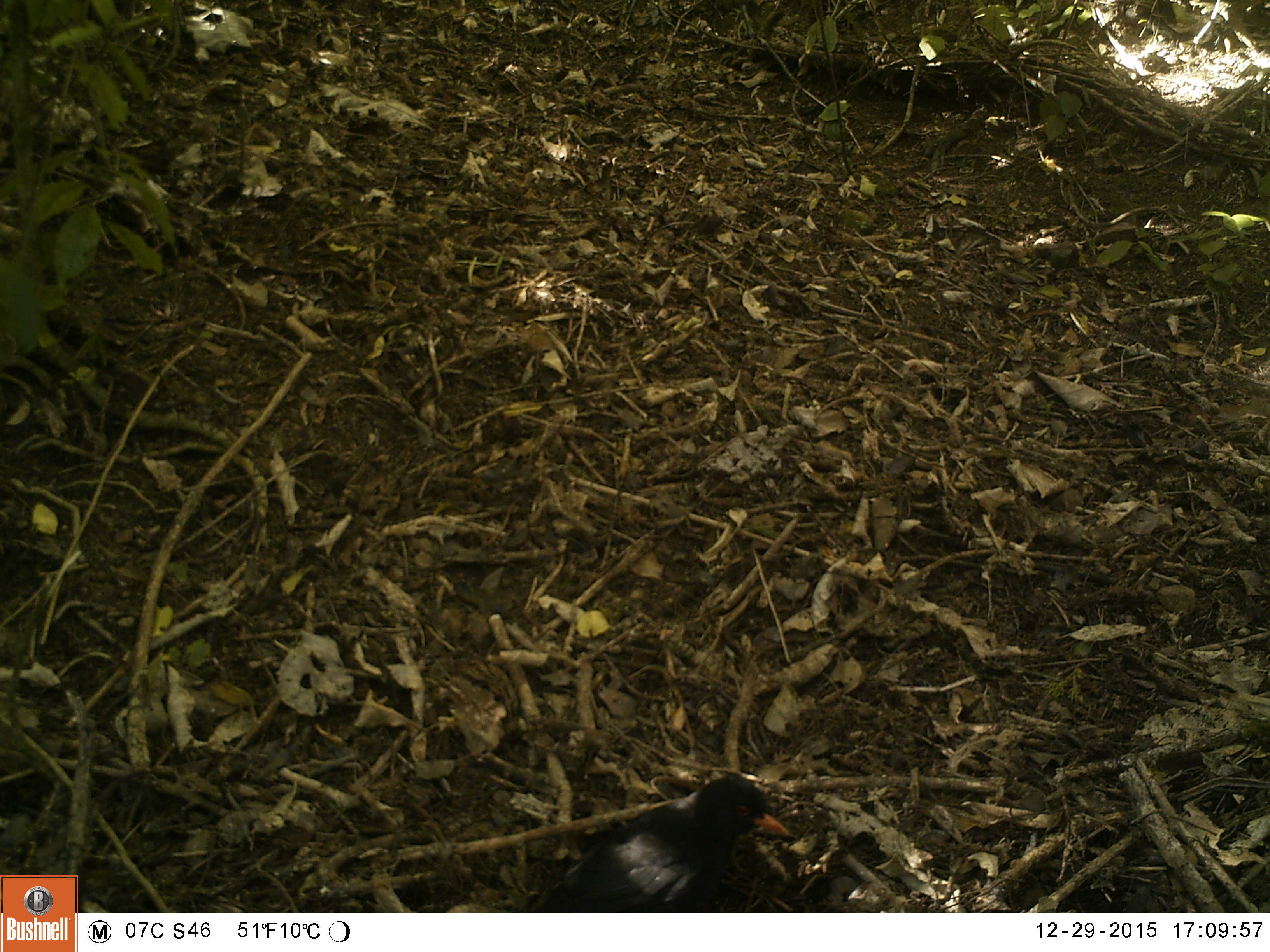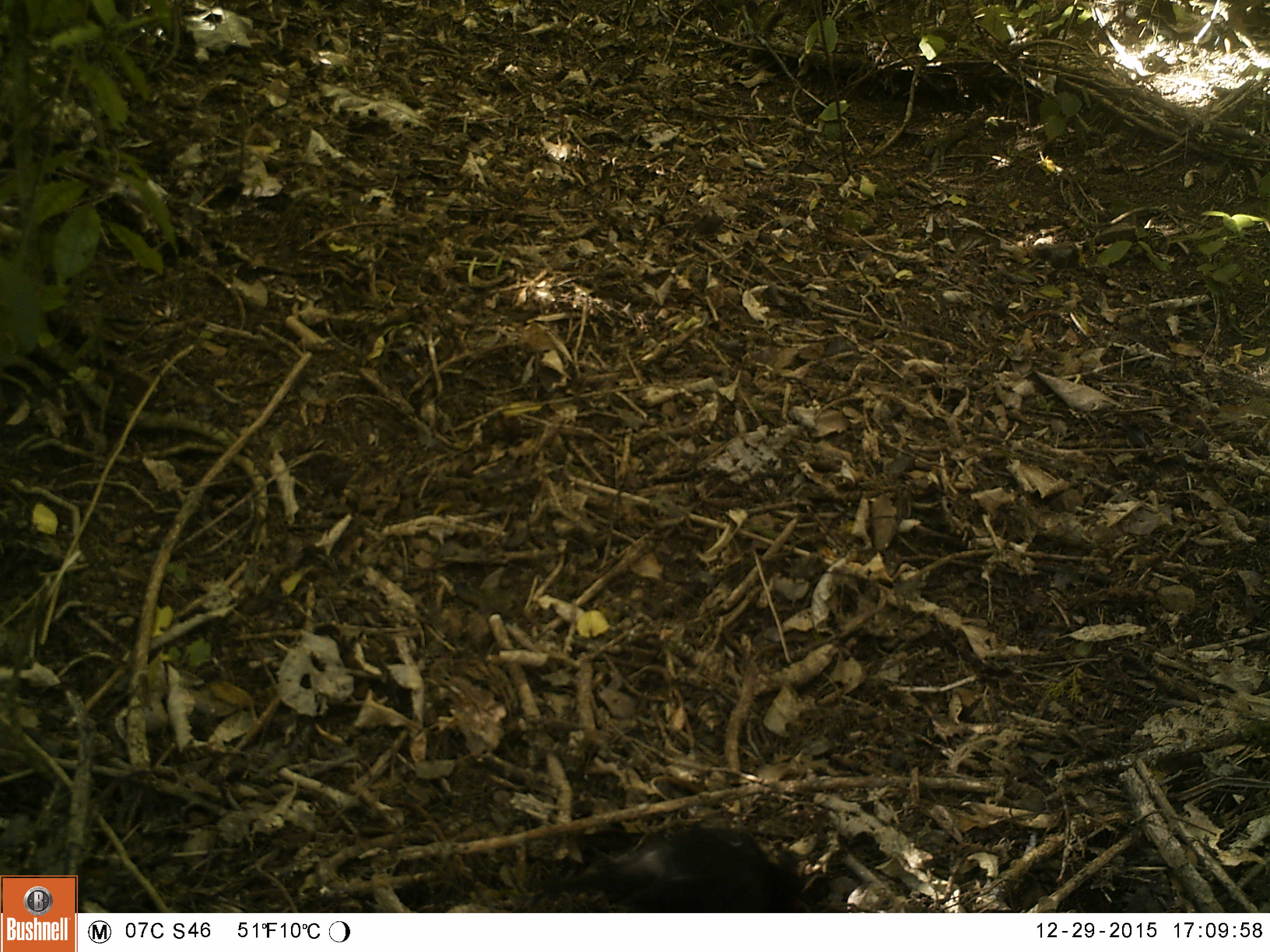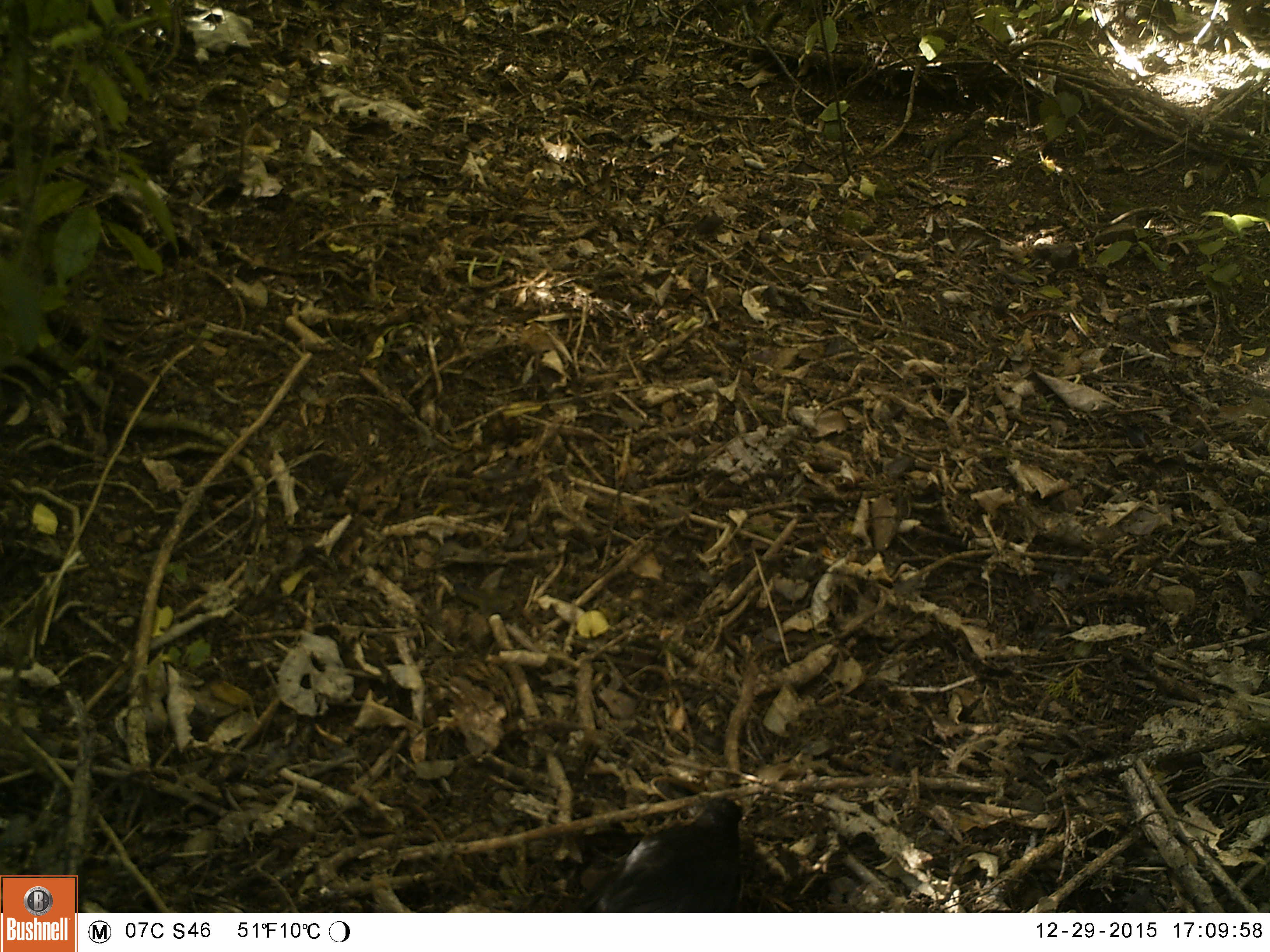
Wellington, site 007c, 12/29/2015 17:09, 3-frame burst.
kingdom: Animalia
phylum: Chordata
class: Aves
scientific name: Aves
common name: bird